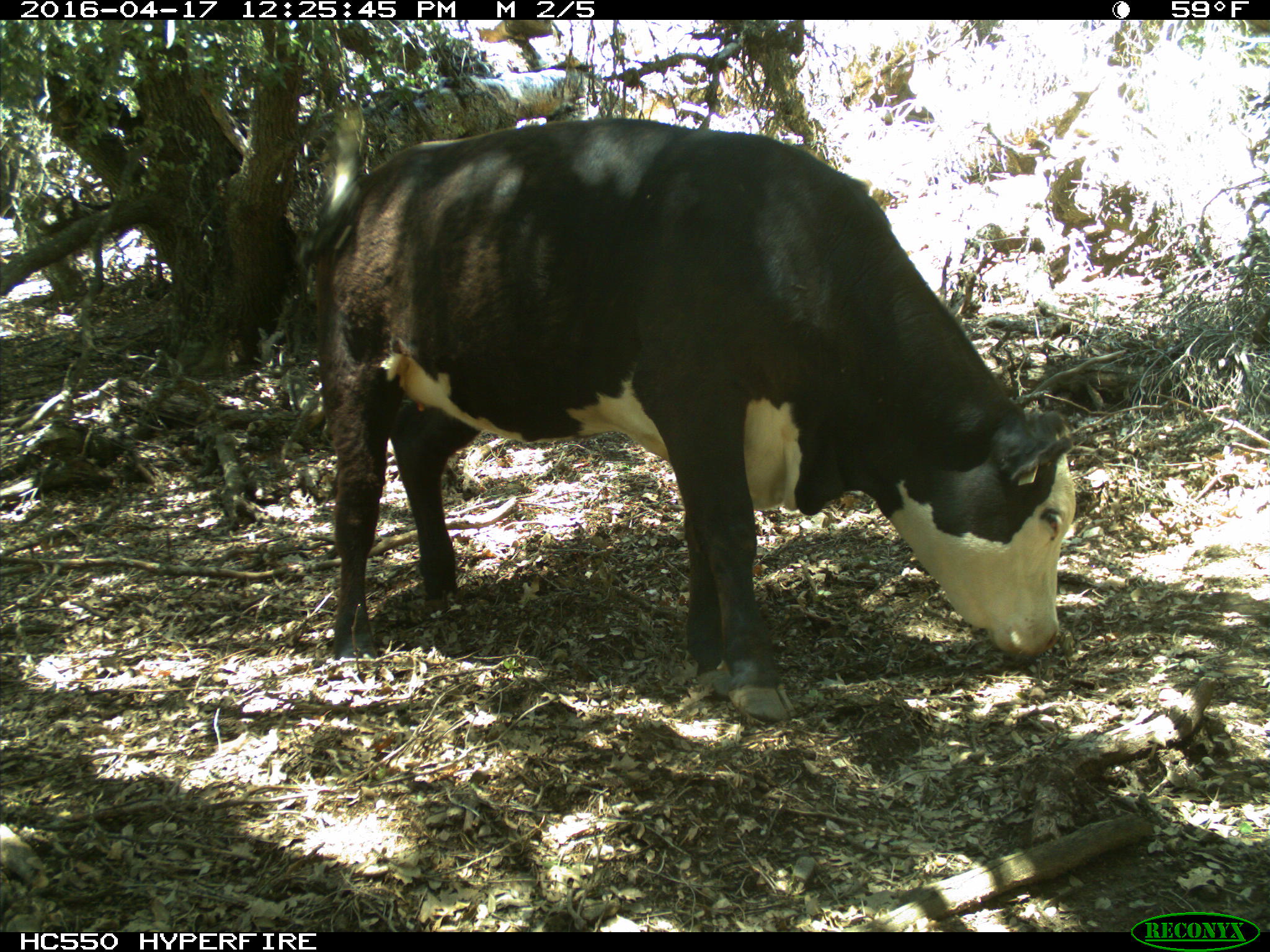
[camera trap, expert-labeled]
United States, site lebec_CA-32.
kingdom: Animalia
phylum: Chordata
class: Mammalia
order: Artiodactyla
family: Bovidae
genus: Bos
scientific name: Bos taurus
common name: domestic cow